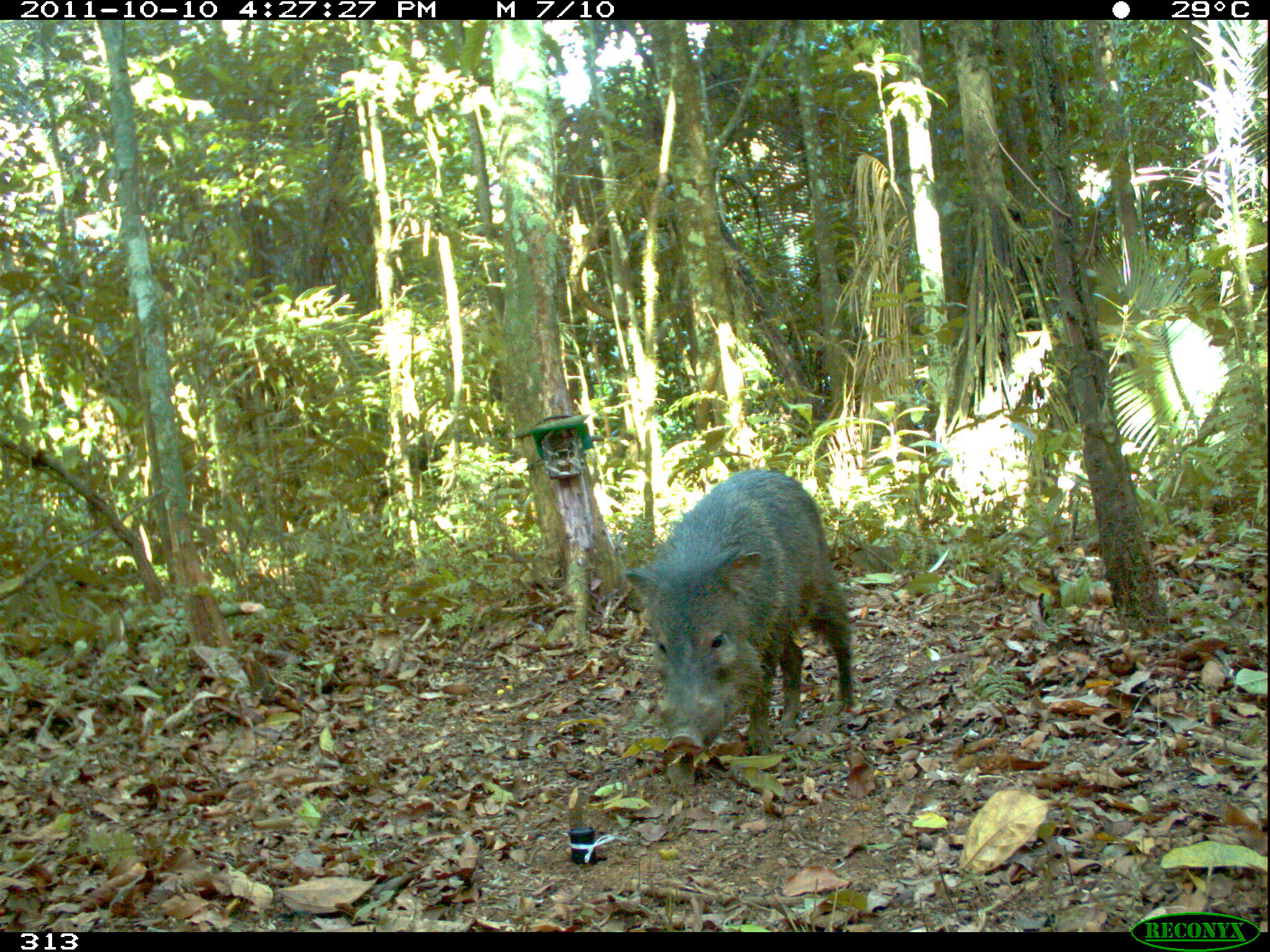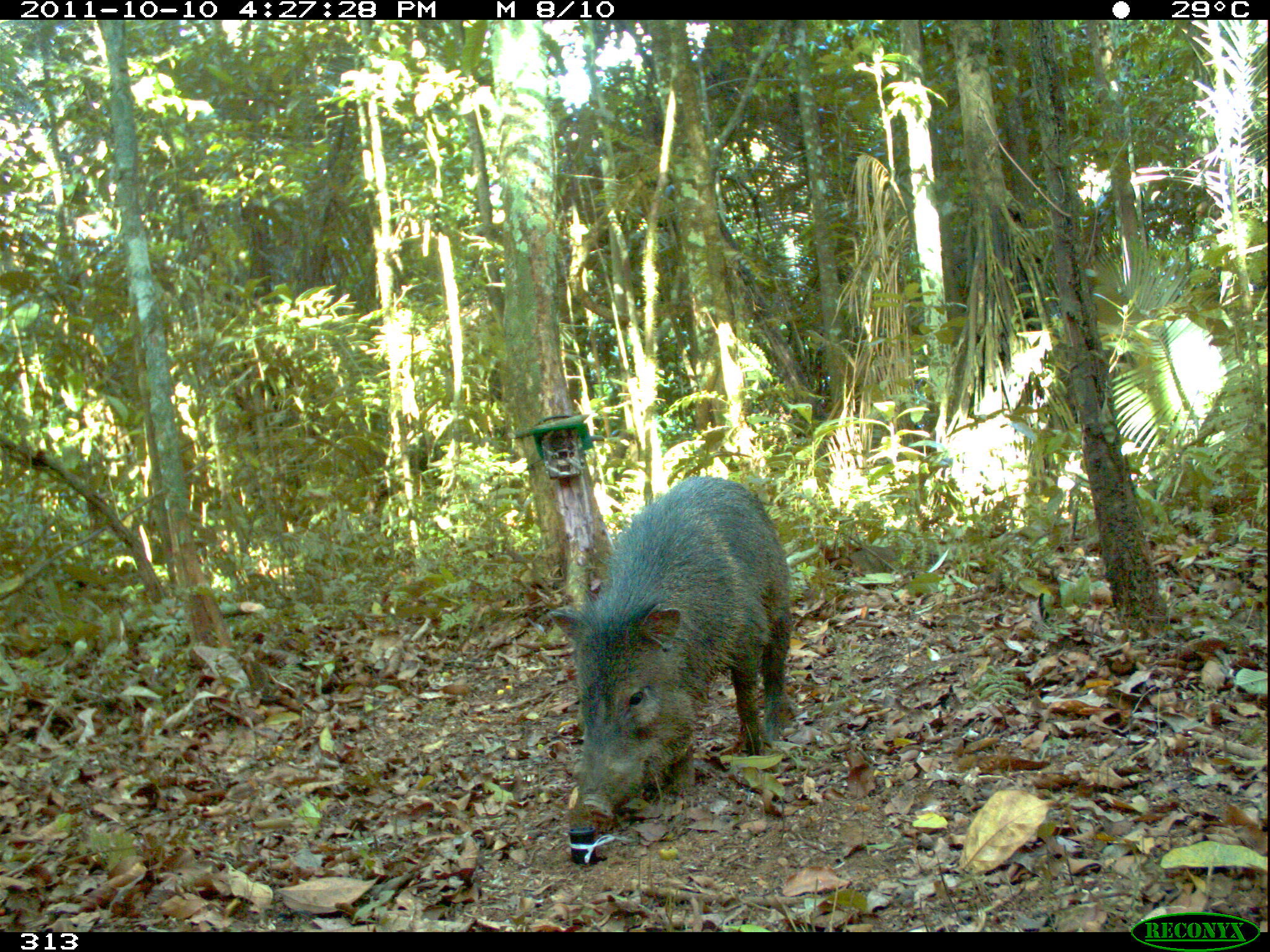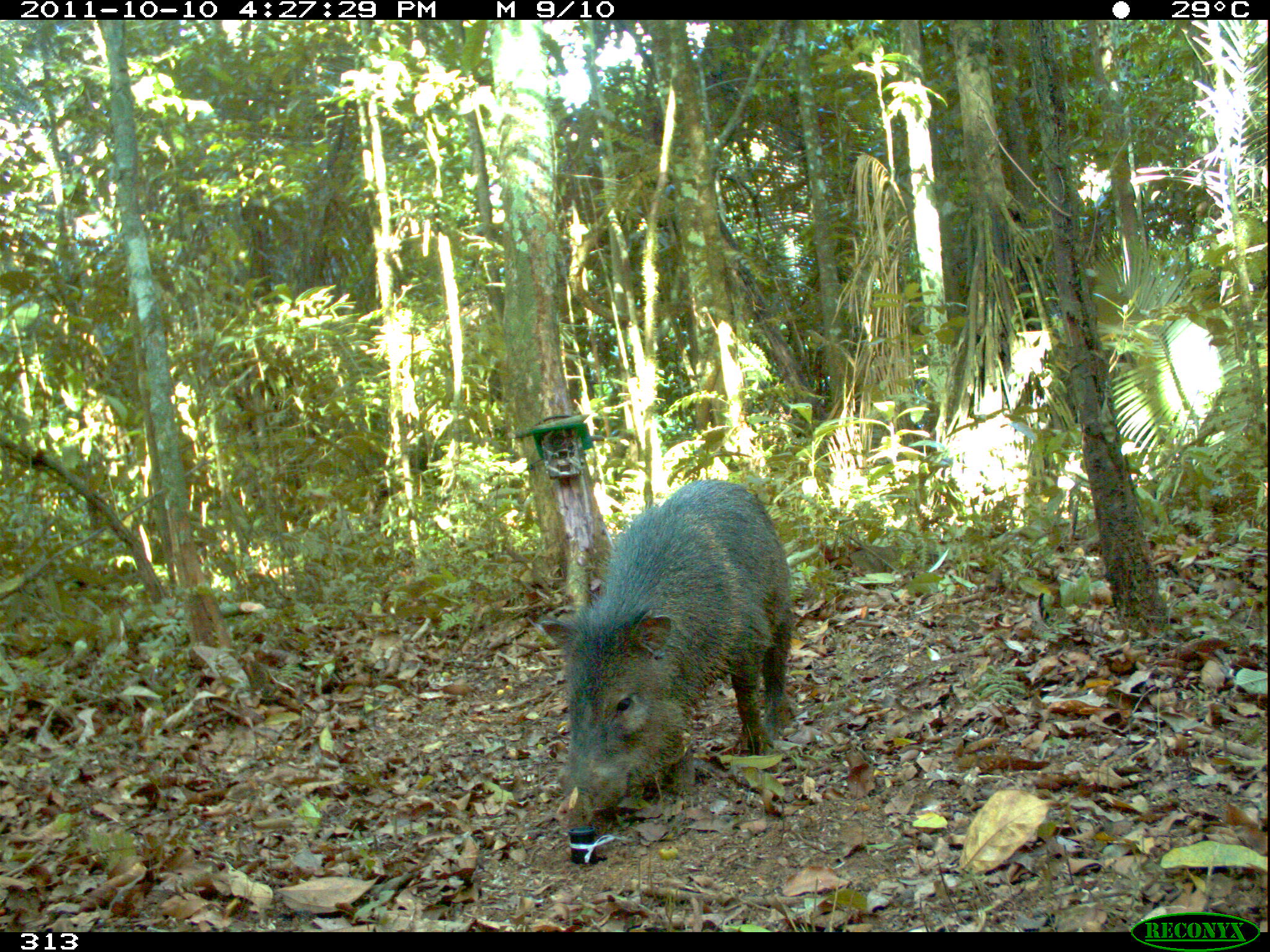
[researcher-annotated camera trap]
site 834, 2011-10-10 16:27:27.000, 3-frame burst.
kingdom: Animalia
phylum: Chordata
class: Mammalia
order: Artiodactyla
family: Tayassuidae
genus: Pecari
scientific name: Pecari tajacu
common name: collared peccary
Pecari tajacu (collared peccary).